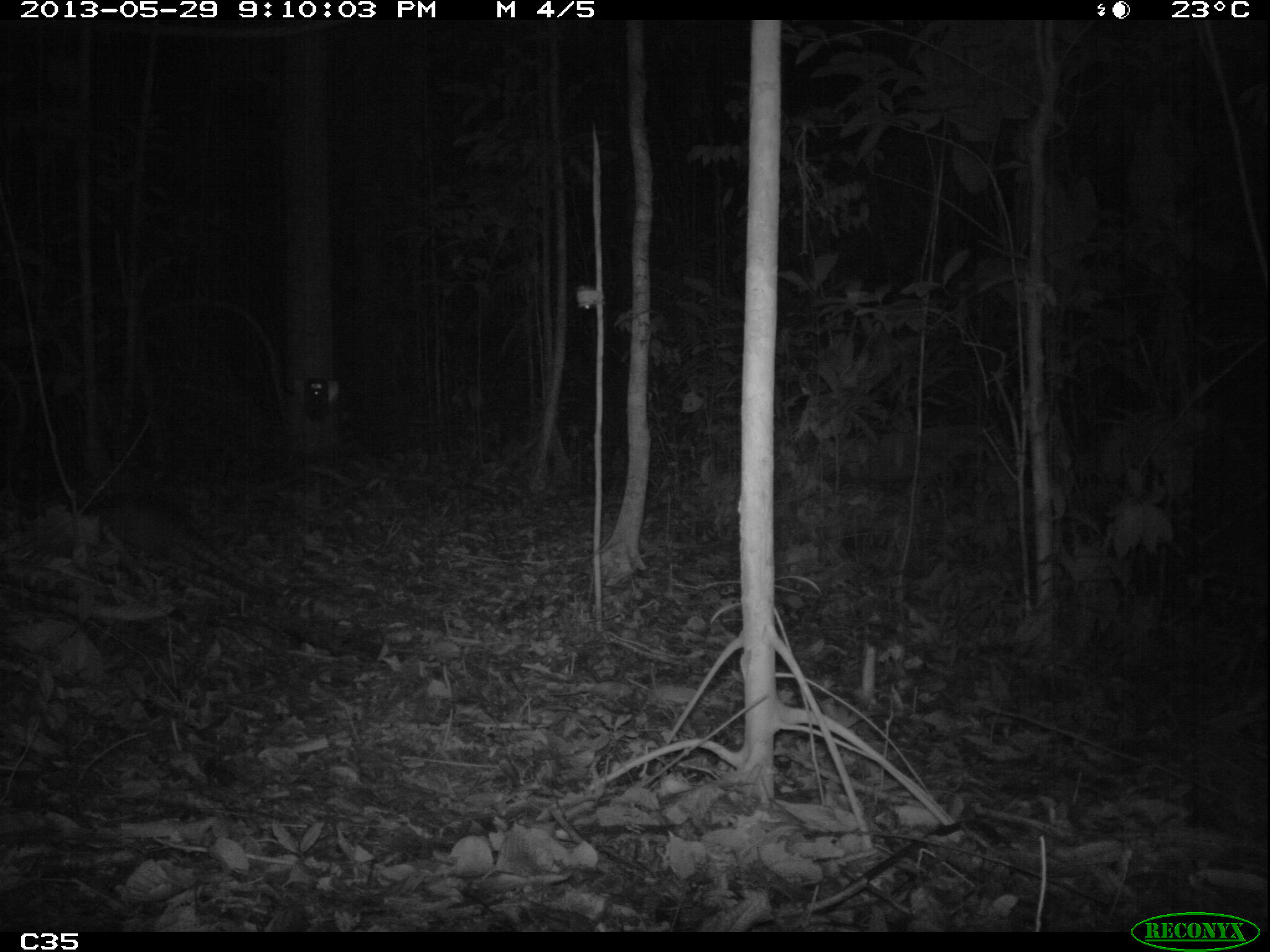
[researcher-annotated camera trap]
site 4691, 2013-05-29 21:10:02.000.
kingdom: Animalia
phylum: Chordata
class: Mammalia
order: Cingulata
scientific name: Cingulata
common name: armadillo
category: unknown armadillo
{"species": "unknown armadillo (armadillo) (Cingulata)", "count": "1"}